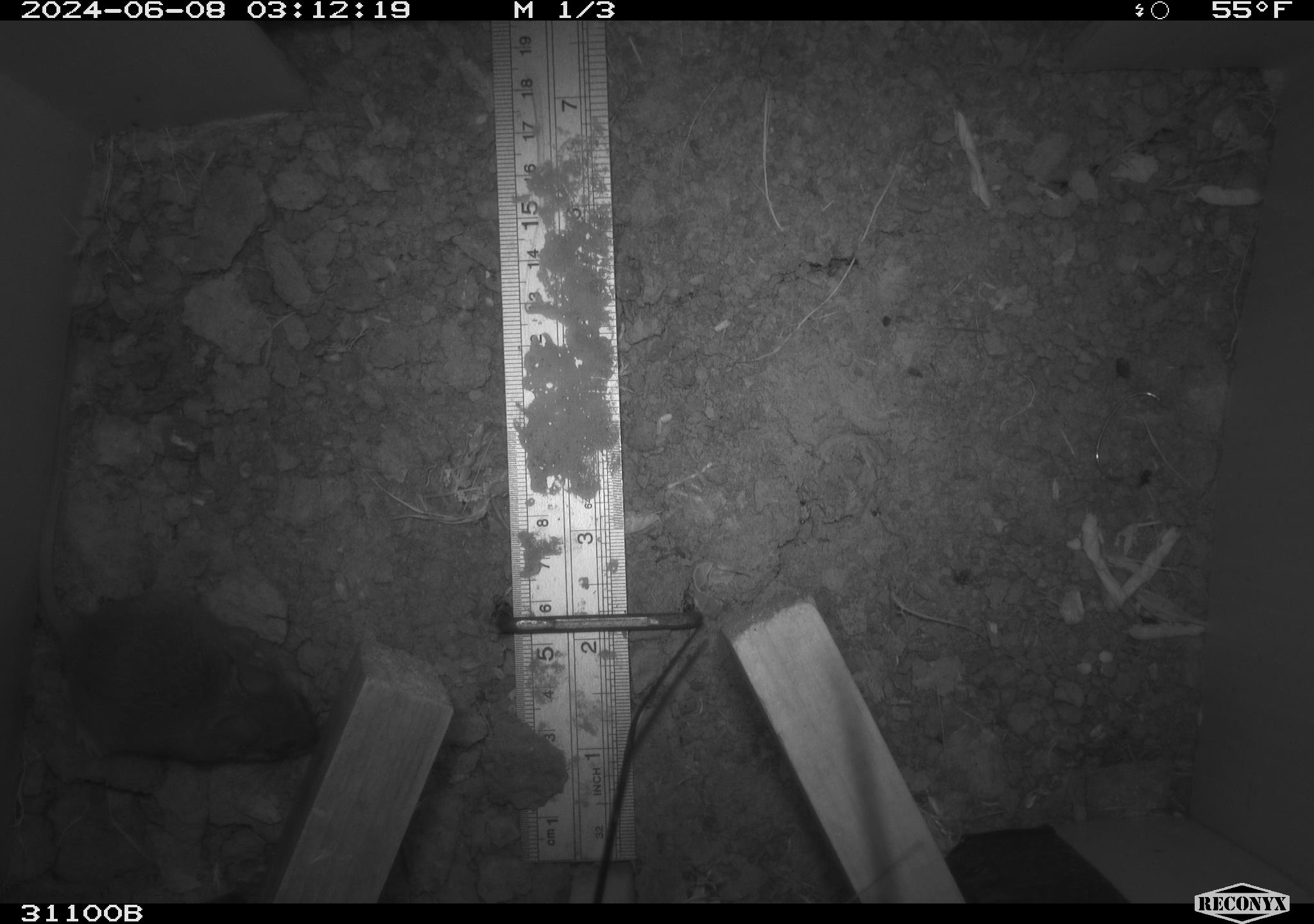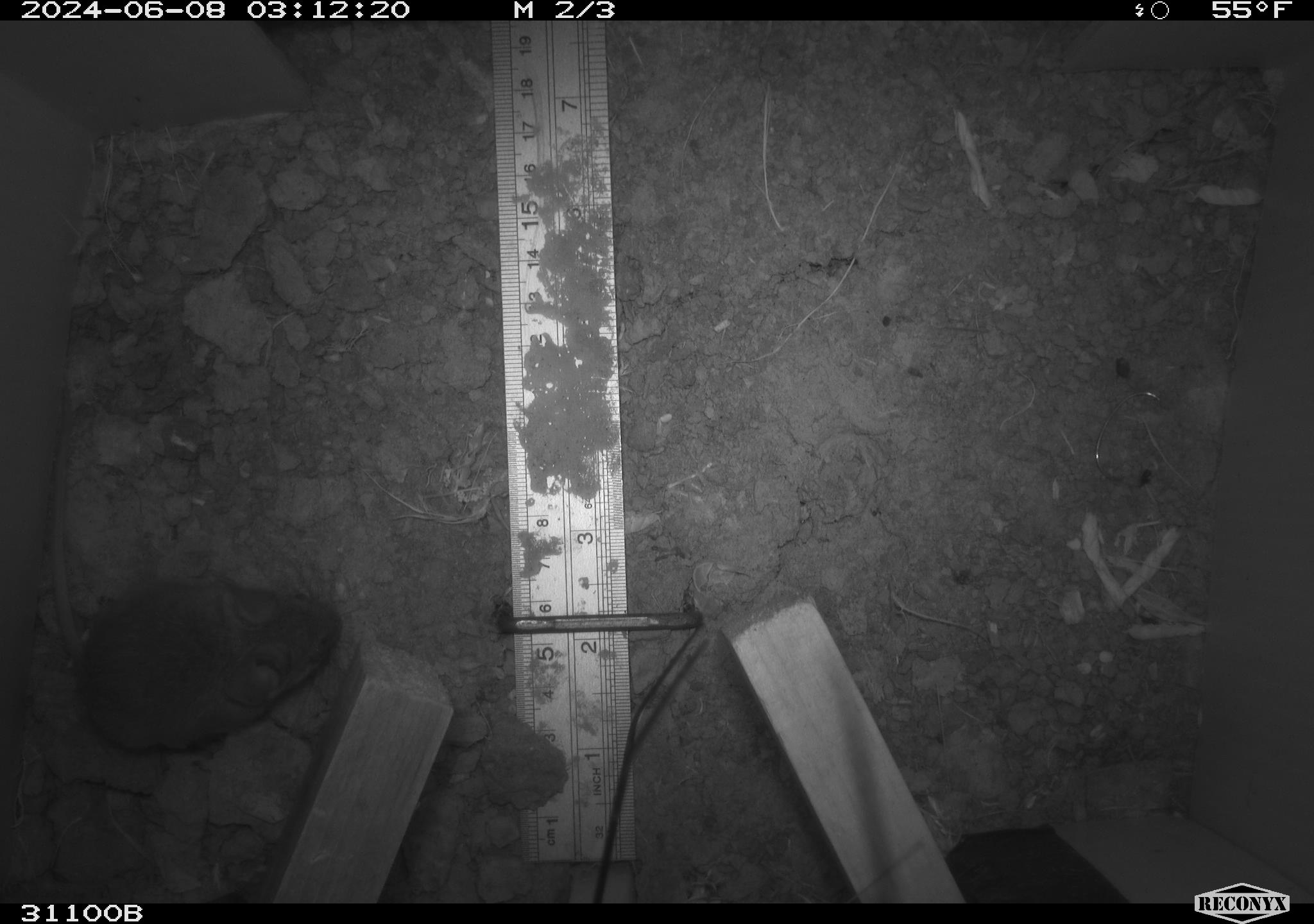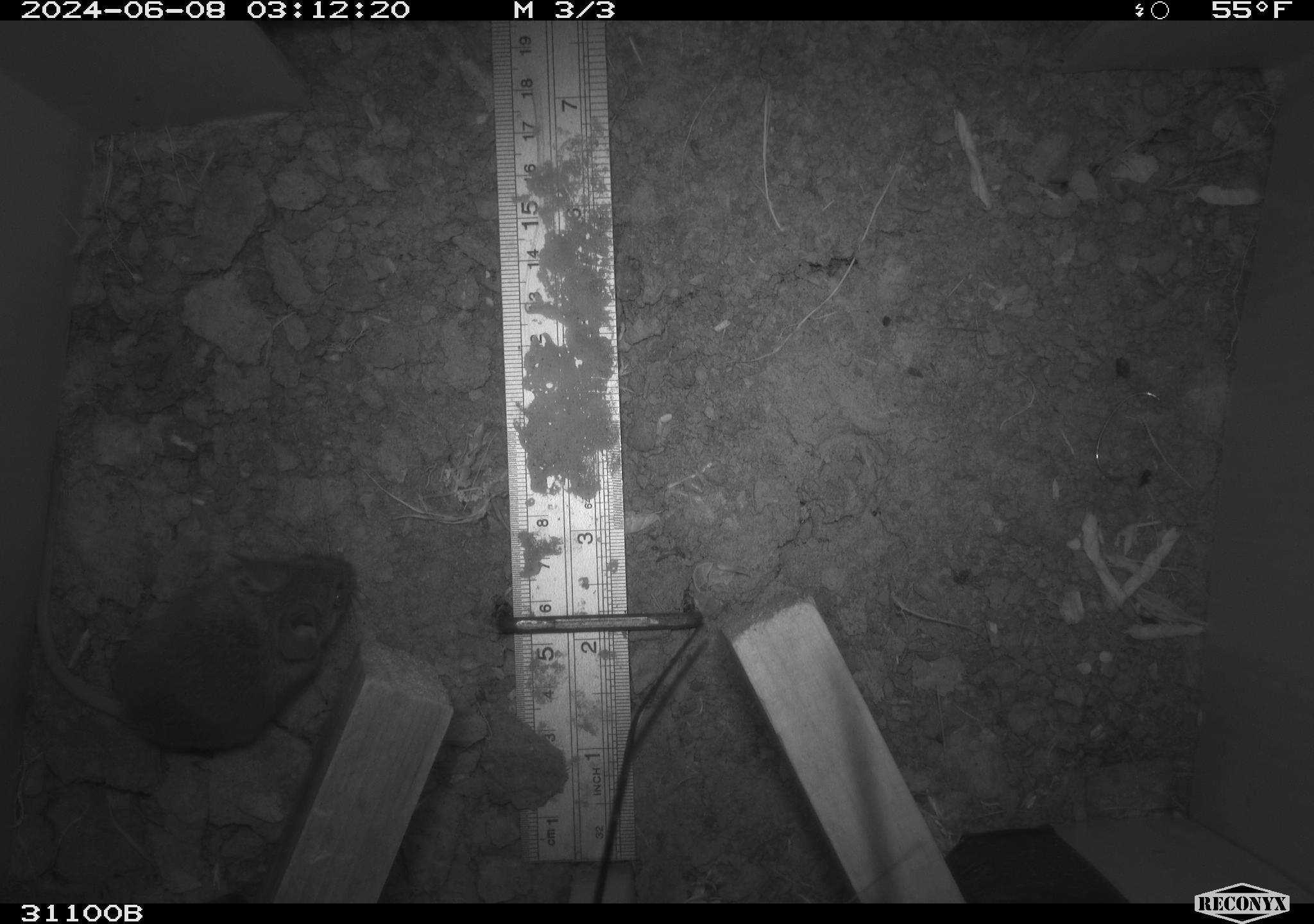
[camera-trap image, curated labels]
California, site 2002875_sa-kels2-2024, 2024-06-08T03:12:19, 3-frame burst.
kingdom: Animalia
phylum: Chordata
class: Mammalia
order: Rodentia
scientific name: Rodentia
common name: rodent